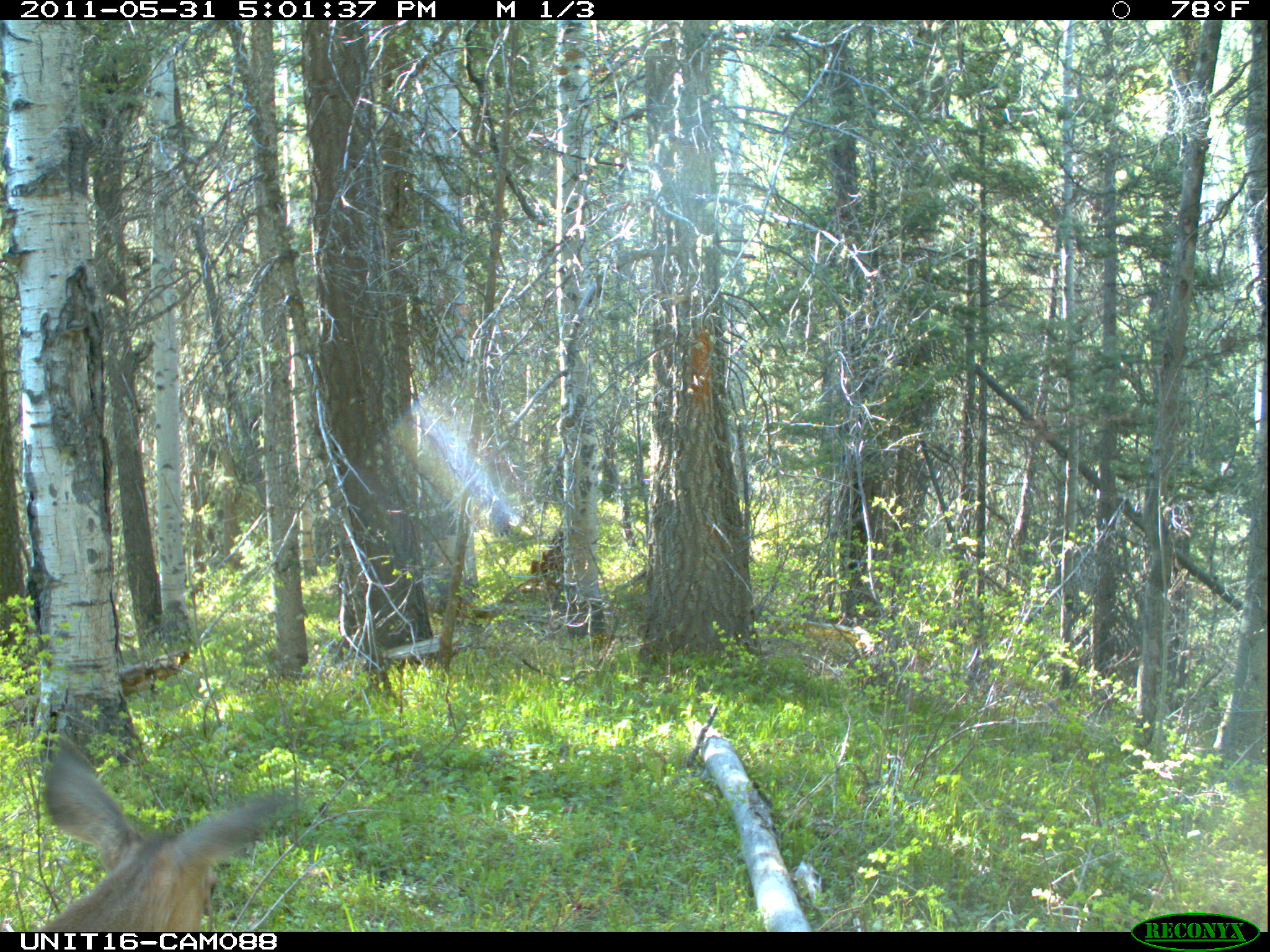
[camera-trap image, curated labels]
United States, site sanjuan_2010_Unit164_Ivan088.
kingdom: Animalia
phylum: Chordata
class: Mammalia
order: Artiodactyla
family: Cervidae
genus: Odocoileus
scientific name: Odocoileus hemionus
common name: mule deer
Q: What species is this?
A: Odocoileus hemionus (mule deer).